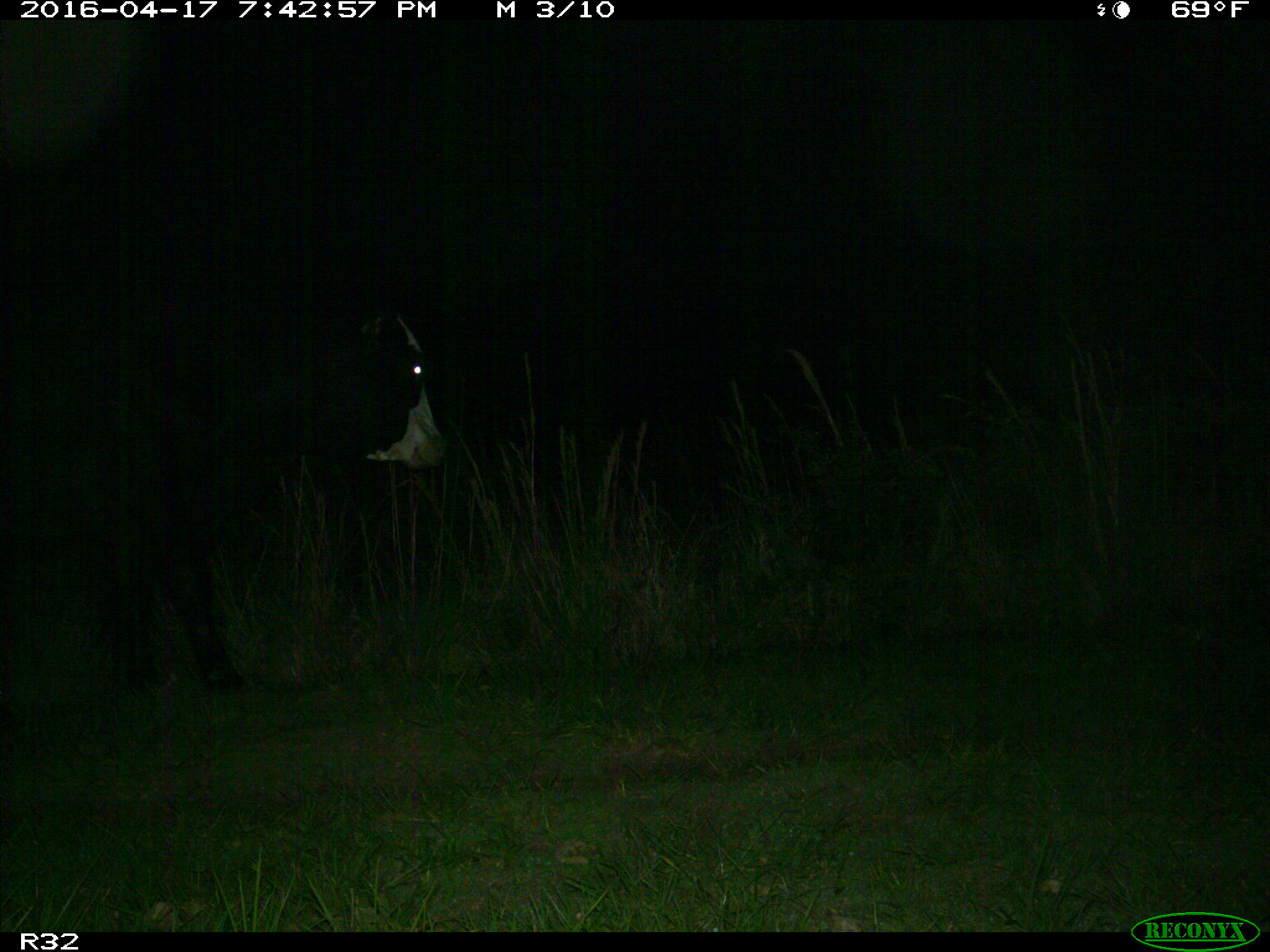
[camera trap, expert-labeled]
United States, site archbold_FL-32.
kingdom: Animalia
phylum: Chordata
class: Mammalia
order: Artiodactyla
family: Bovidae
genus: Bos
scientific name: Bos taurus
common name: domestic cow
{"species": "Bos taurus (domestic cow)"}